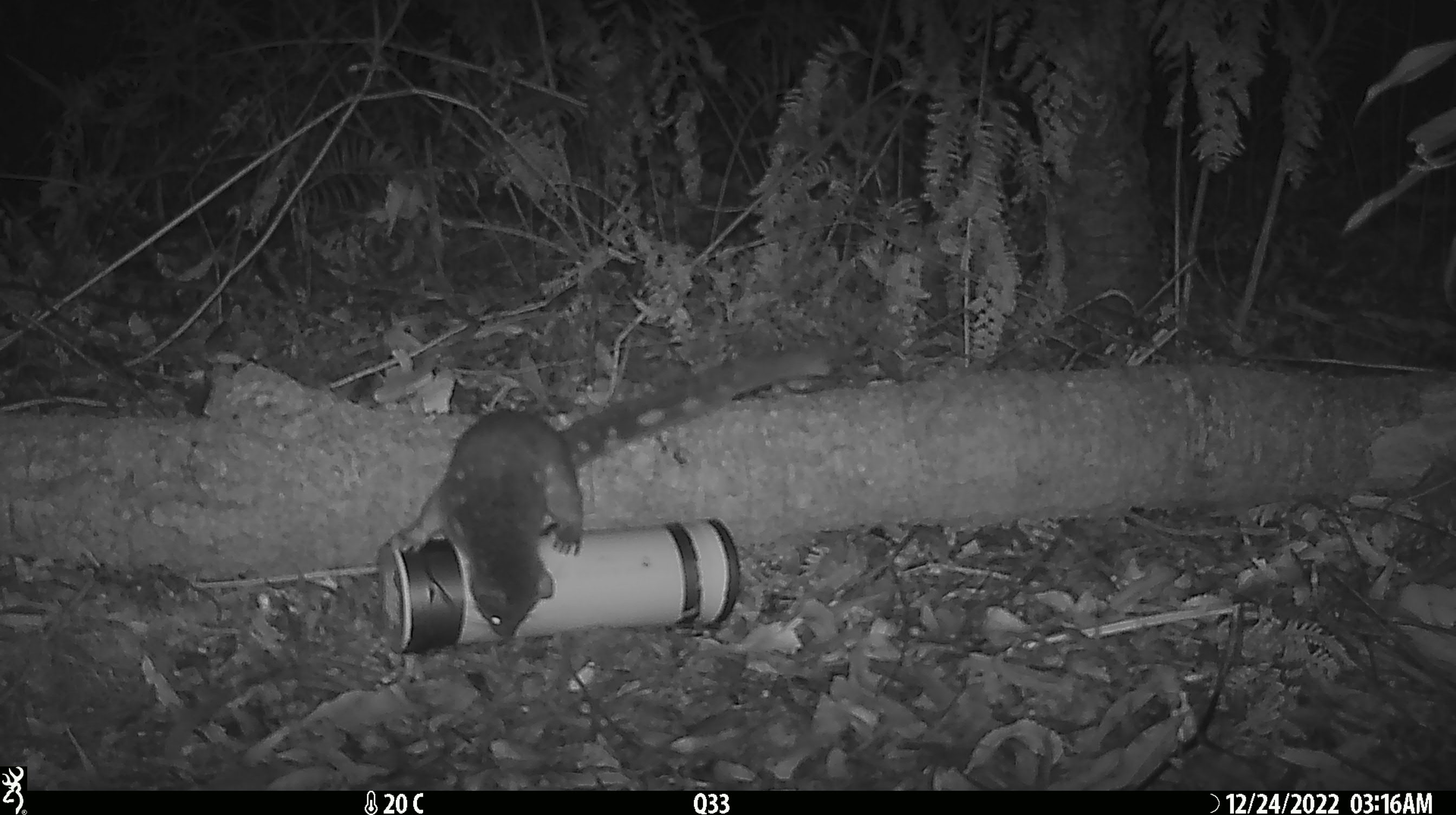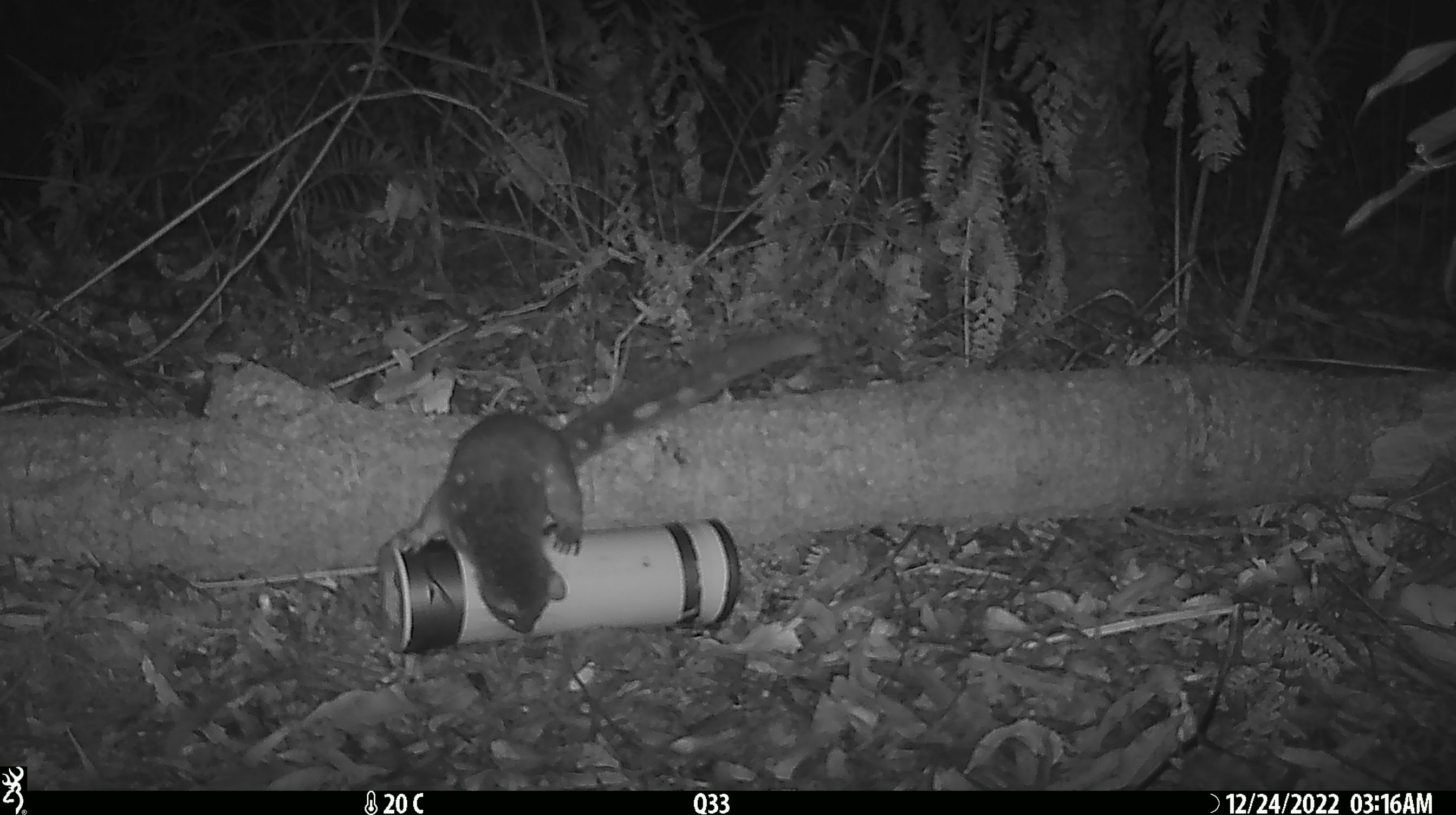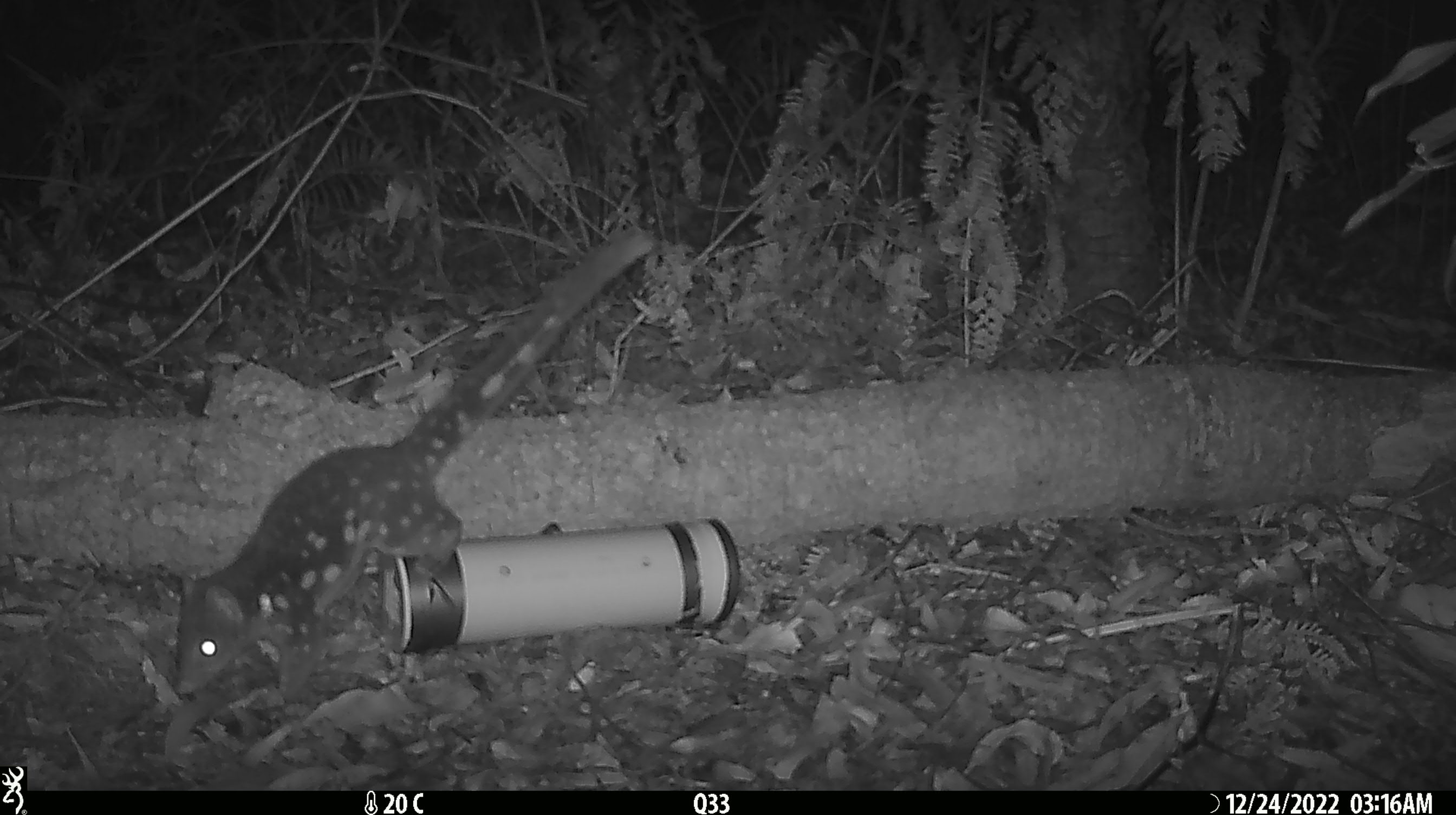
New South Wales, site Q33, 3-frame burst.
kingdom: Animalia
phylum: Chordata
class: Mammalia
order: Dasyuromorphia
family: Dasyuridae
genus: Dasyurus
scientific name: Dasyurus maculatus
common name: spotted-tailed quoll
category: quoll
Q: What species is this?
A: Quoll (spotted-tailed quoll) (Dasyurus maculatus).